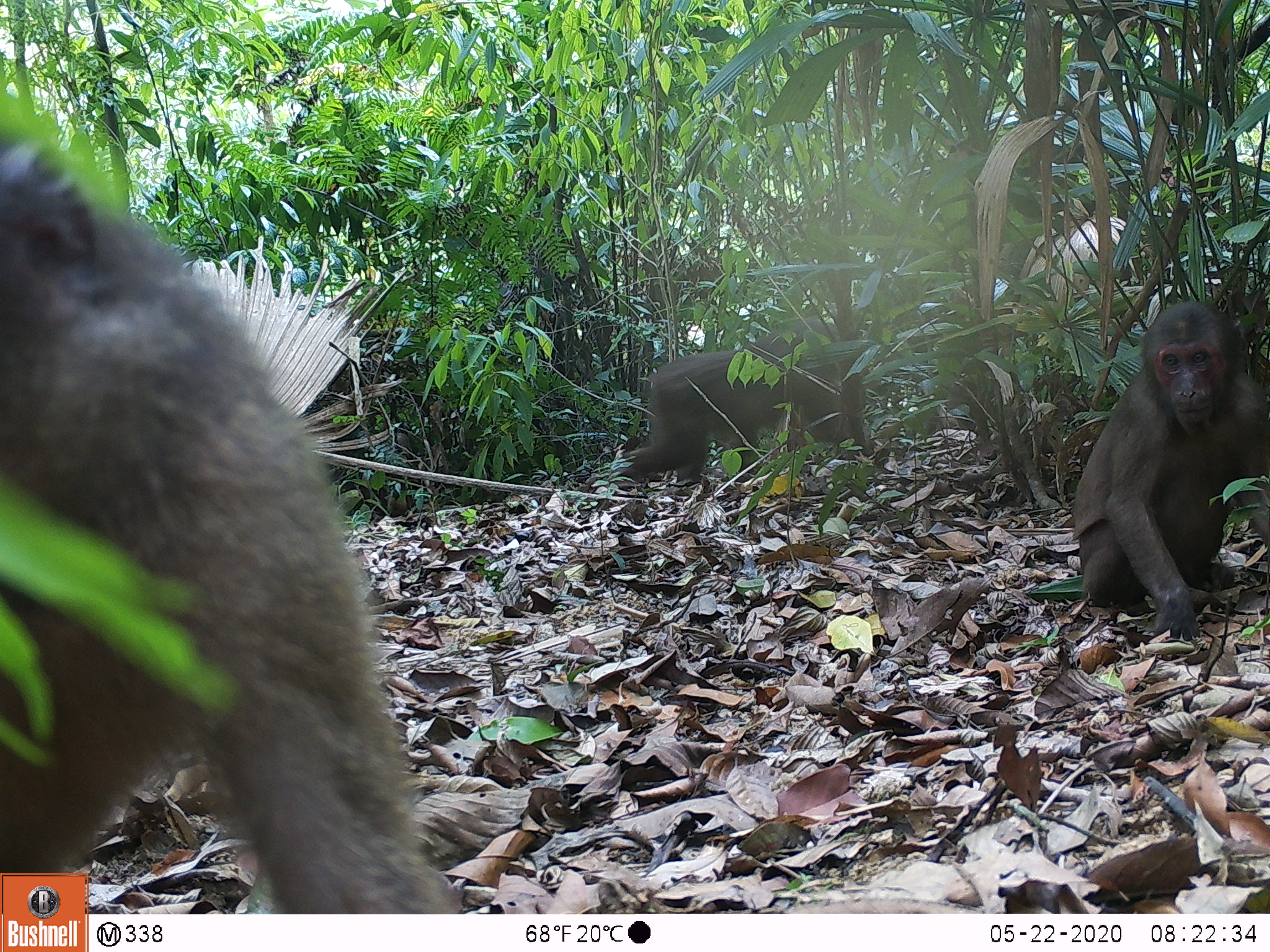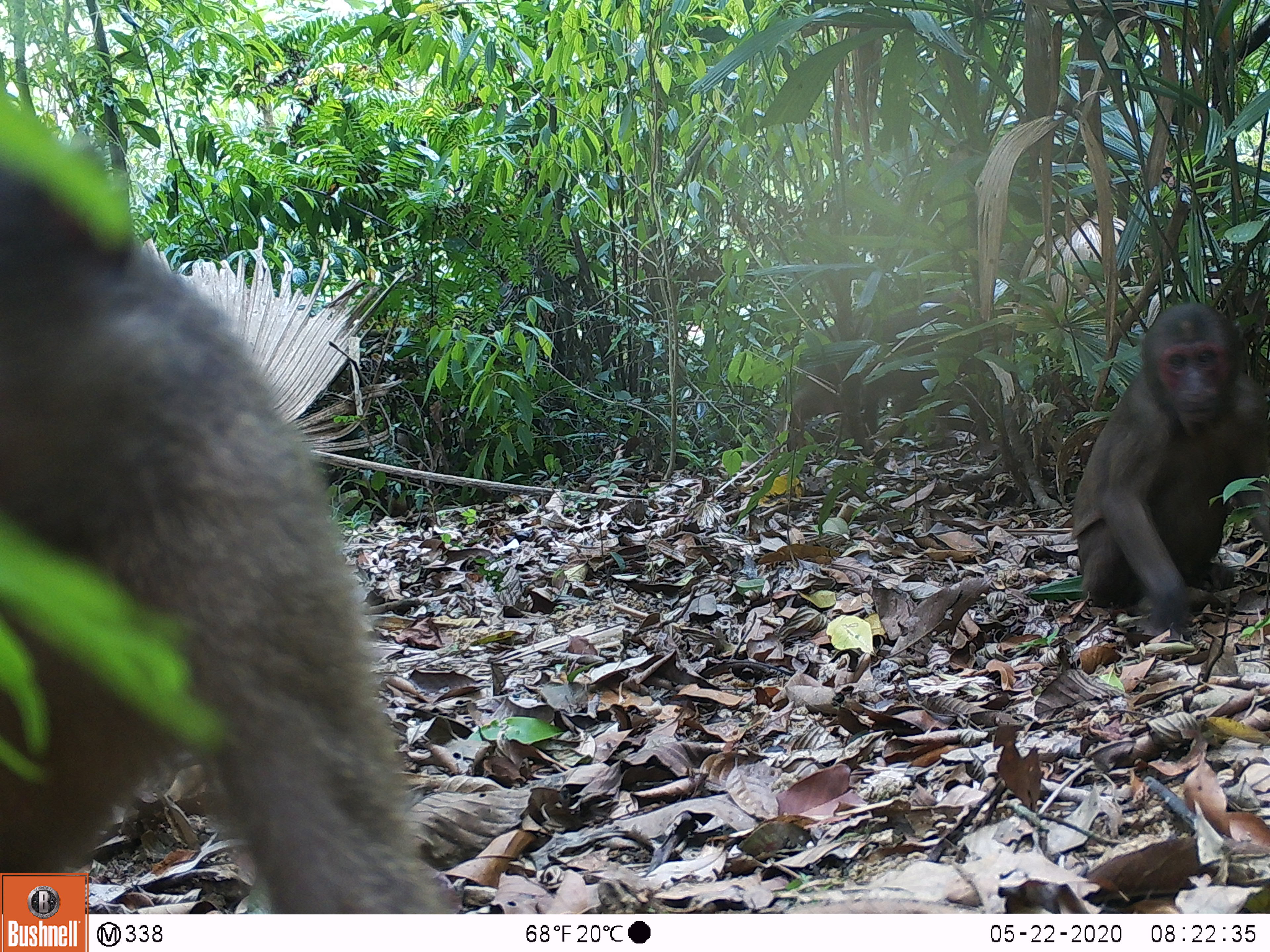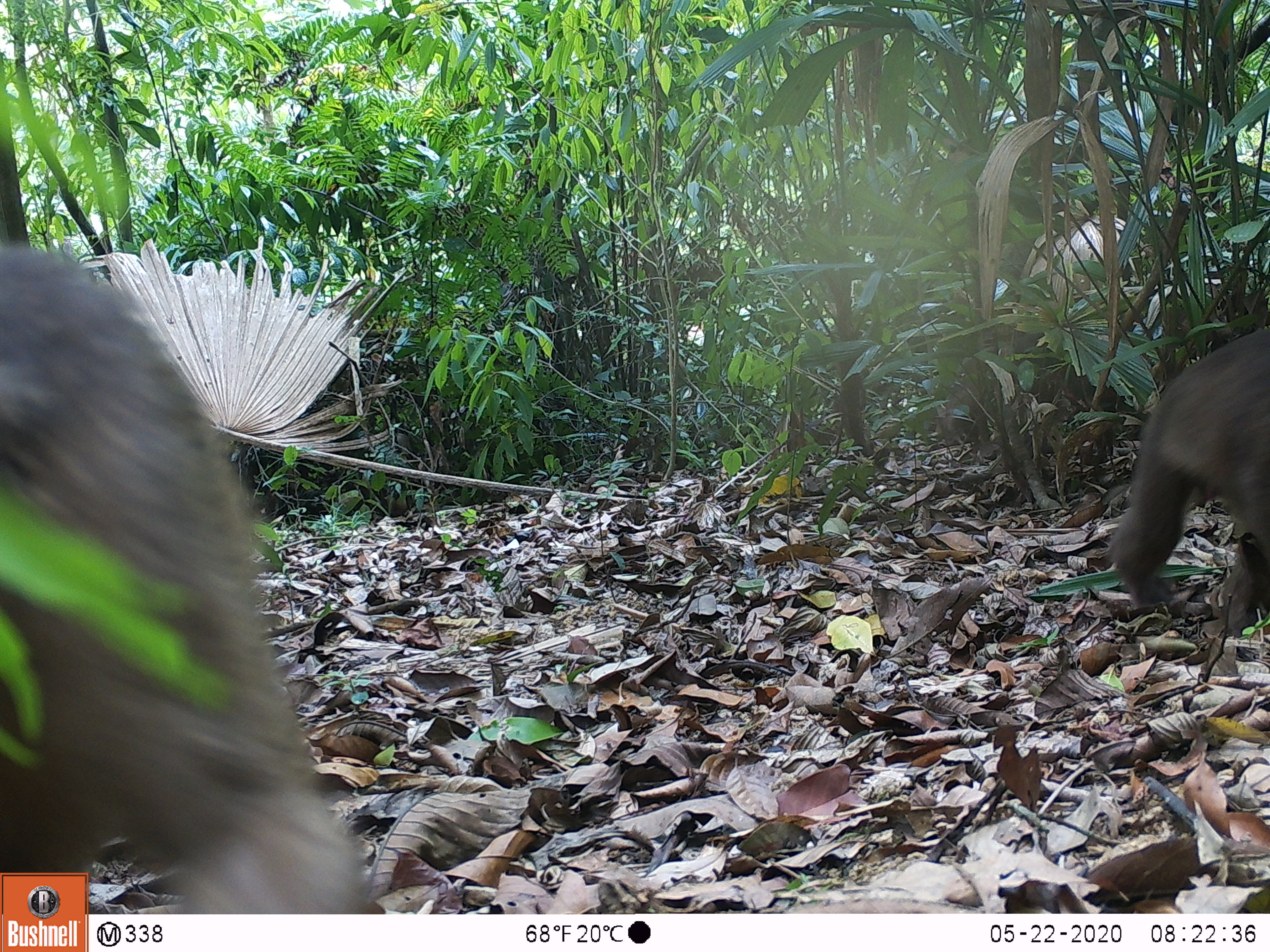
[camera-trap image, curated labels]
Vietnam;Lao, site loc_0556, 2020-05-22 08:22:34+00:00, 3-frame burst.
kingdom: Animalia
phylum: Chordata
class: Mammalia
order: Primates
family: Cercopithecidae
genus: Macaca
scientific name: Macaca arctoides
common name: stump-tailed macaque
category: stump tailed macaque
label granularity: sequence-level